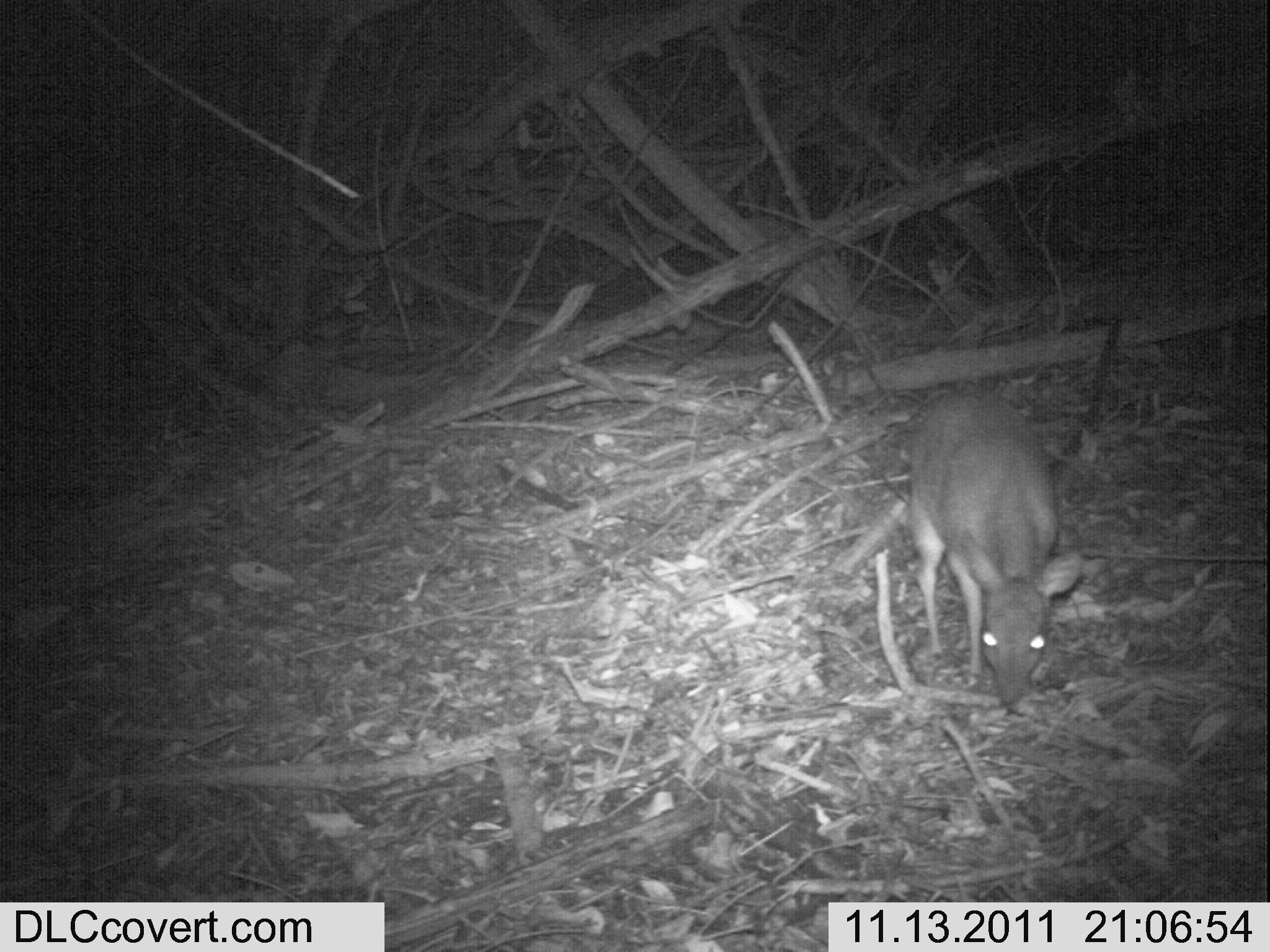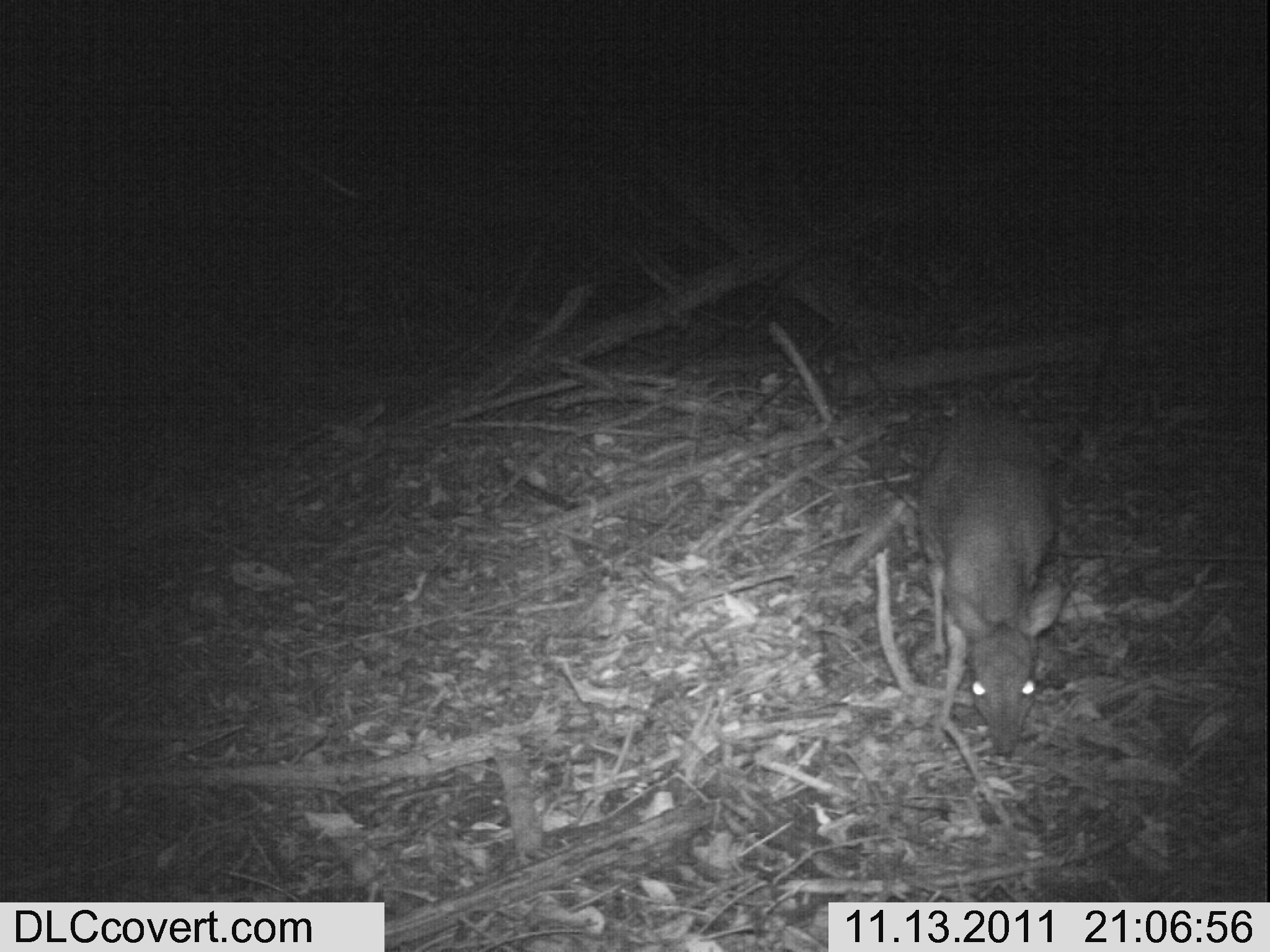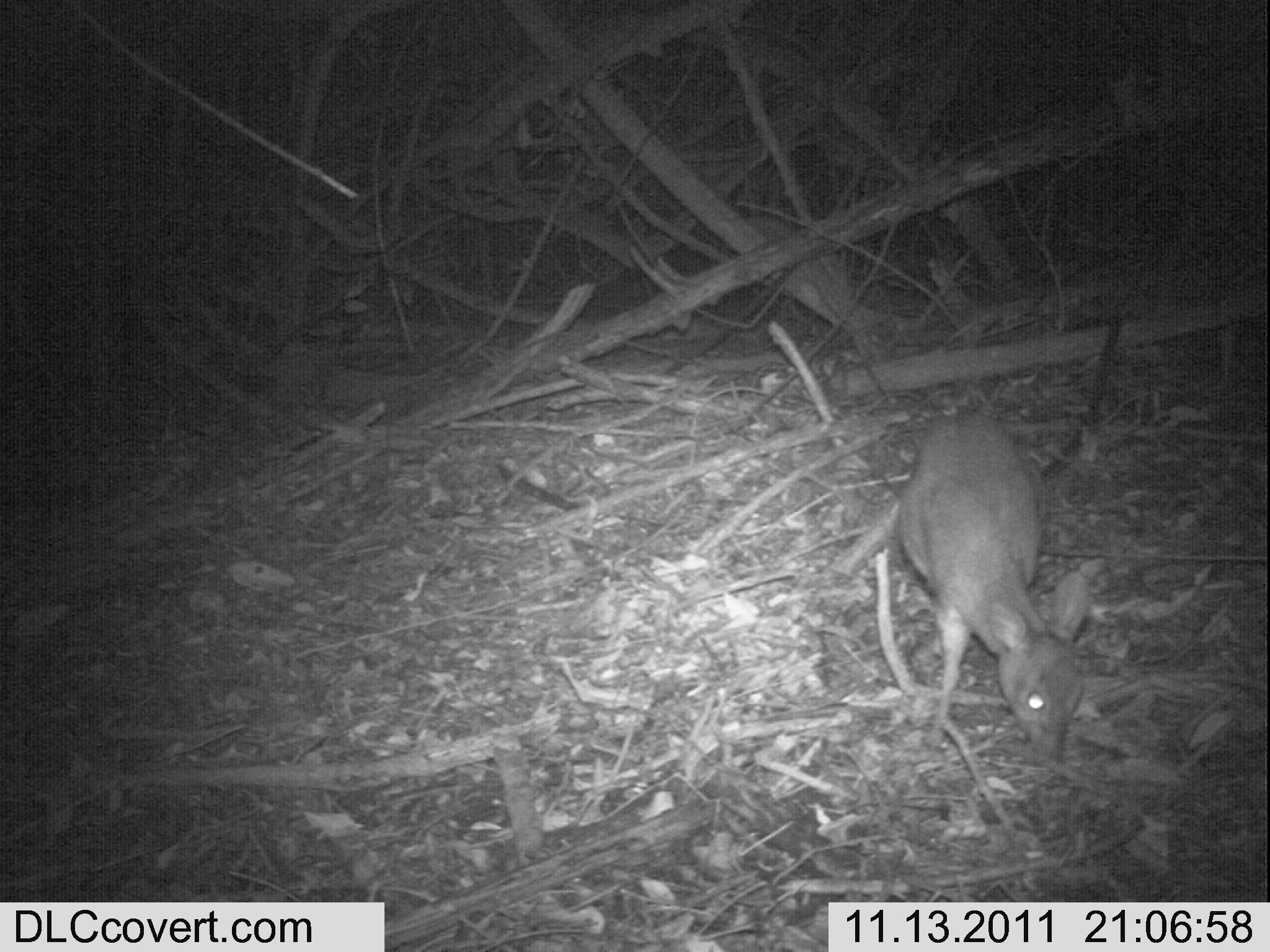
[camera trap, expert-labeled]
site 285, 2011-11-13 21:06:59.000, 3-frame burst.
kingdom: Animalia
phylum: Chordata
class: Mammalia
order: Artiodactyla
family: Bovidae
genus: Nesotragus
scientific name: Nesotragus moschatus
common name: suni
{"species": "Nesotragus moschatus (suni)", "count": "1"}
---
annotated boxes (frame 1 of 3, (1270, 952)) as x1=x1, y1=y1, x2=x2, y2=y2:
nesotragus moschatus: x1=905, y1=382, x2=1088, y2=709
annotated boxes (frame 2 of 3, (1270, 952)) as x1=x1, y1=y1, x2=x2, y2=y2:
nesotragus moschatus: x1=918, y1=398, x2=1068, y2=762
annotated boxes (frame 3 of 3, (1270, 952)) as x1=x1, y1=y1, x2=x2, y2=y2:
nesotragus moschatus: x1=897, y1=415, x2=1086, y2=764